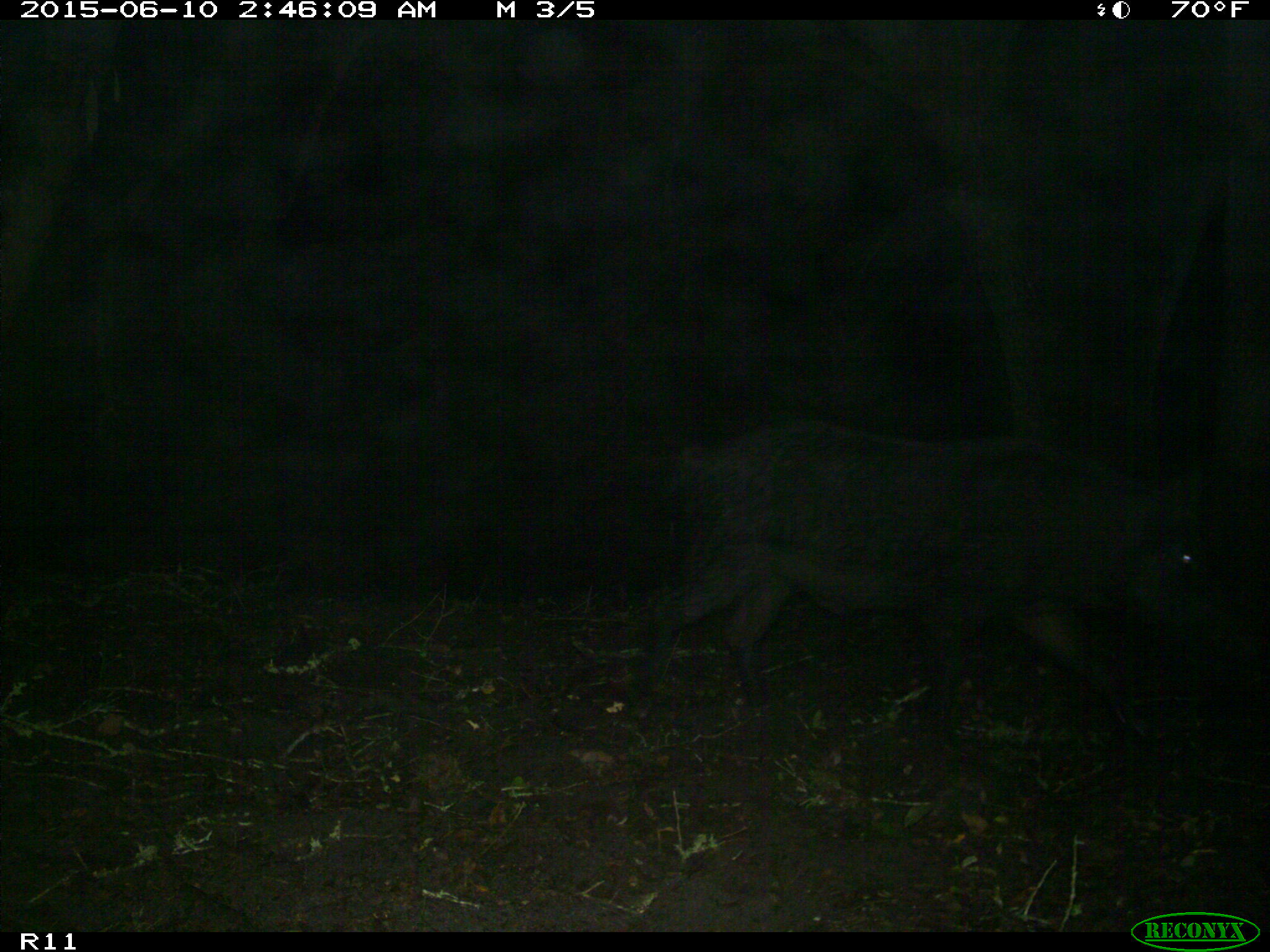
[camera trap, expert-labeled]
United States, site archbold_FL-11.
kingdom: Animalia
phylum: Chordata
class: Mammalia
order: Artiodactyla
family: Suidae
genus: Sus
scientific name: Sus scrofa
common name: wild boar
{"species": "Sus scrofa (wild boar)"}